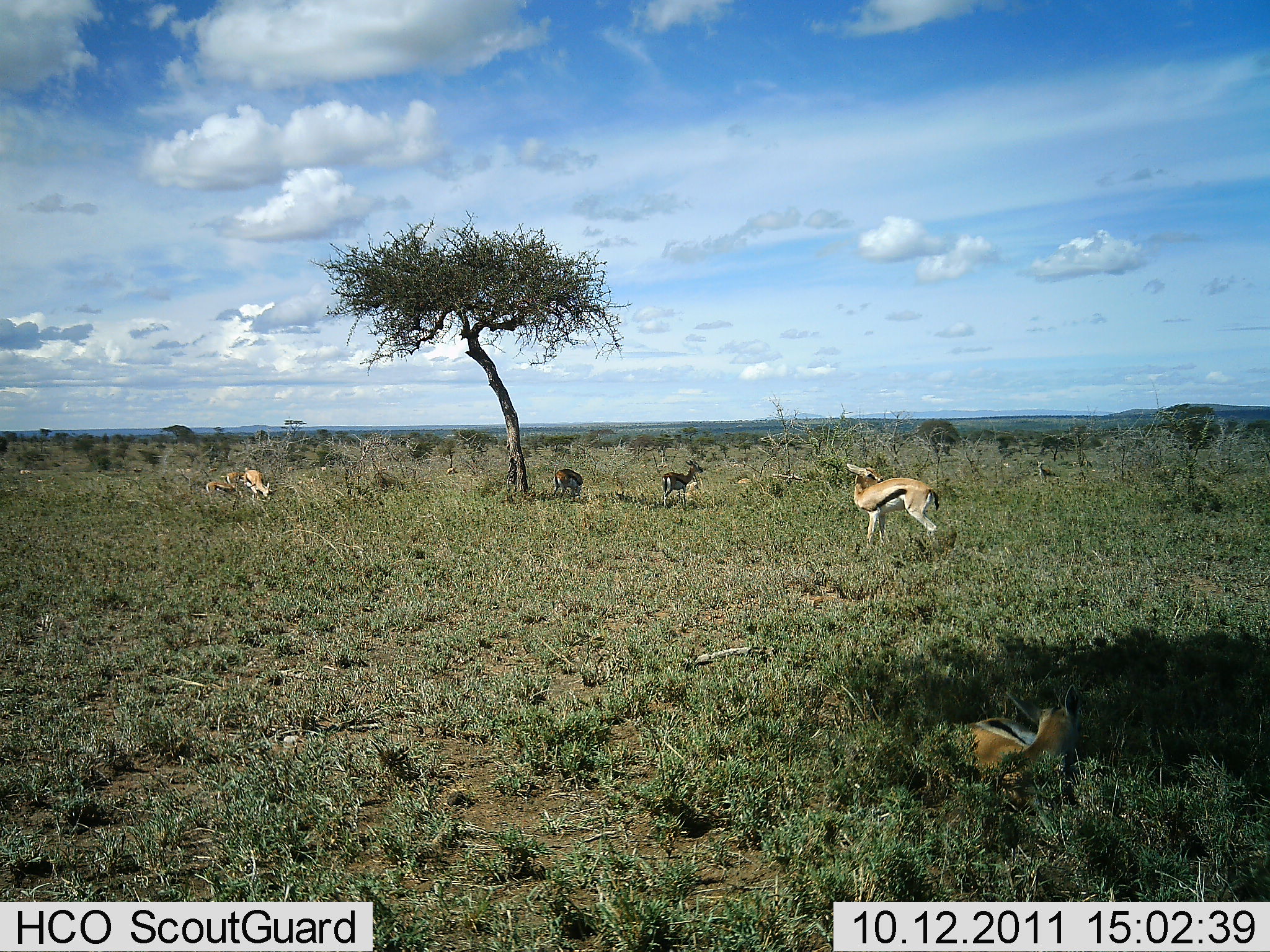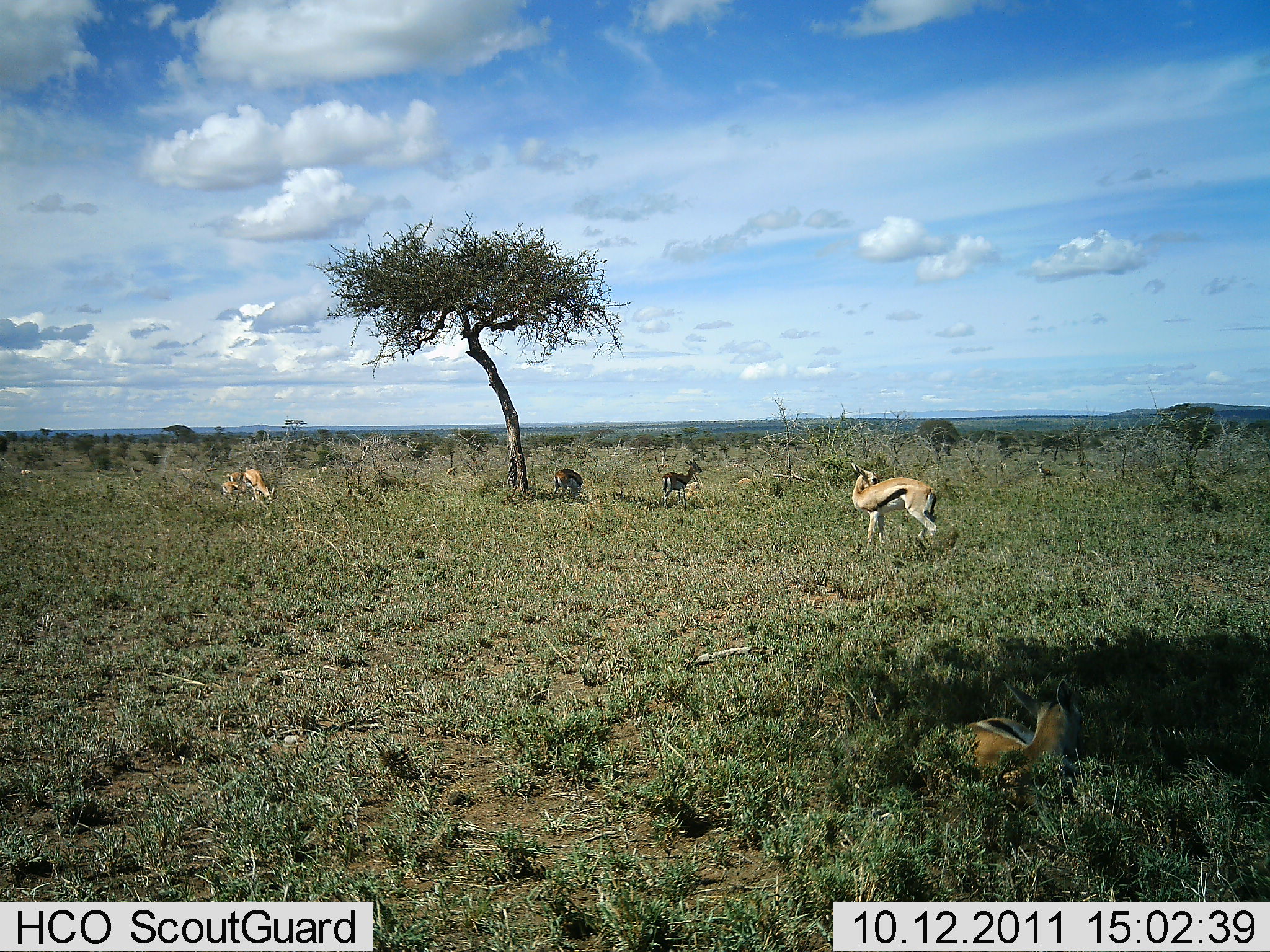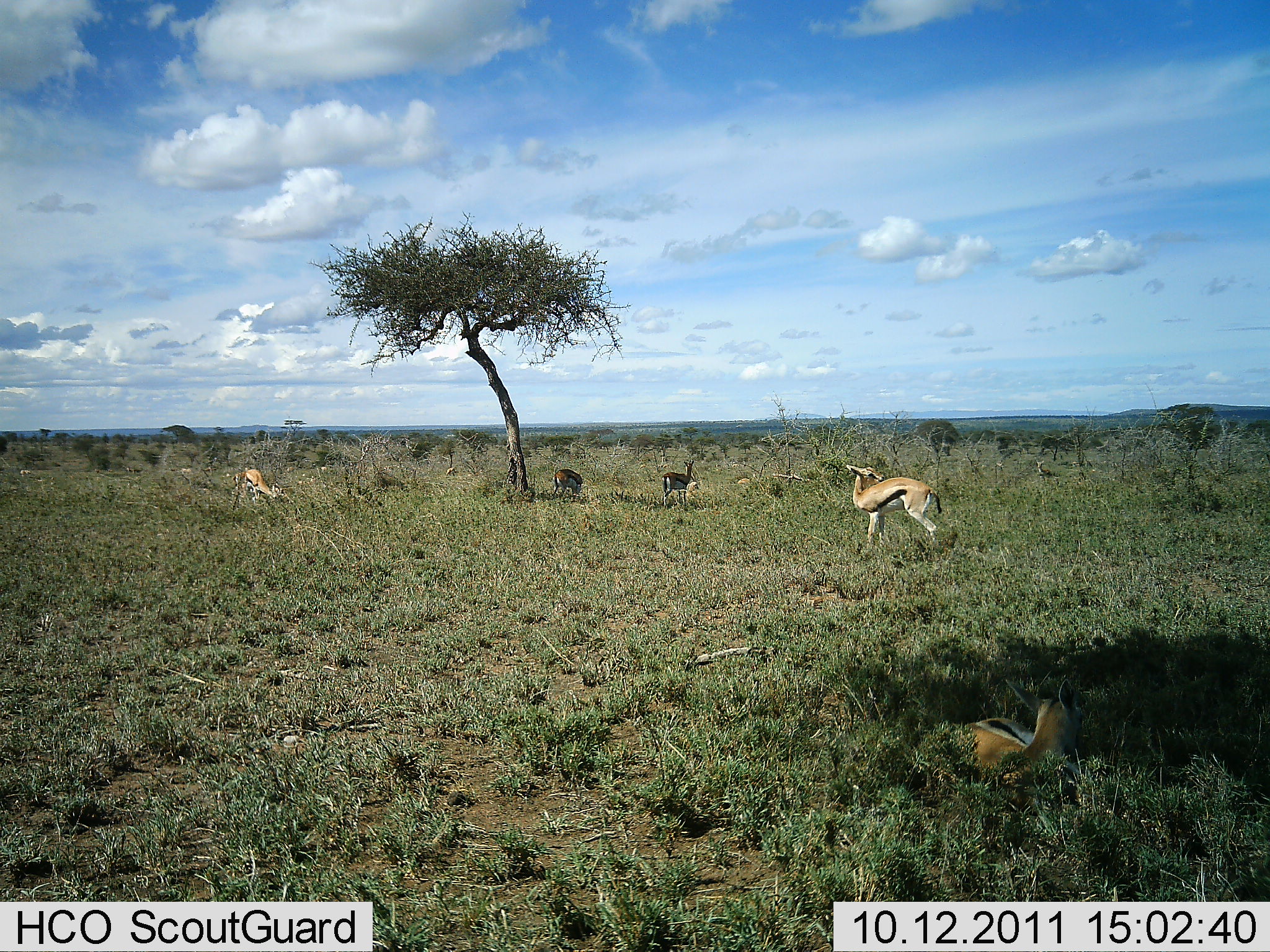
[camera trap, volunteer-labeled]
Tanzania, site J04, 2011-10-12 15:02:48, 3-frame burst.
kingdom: Animalia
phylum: Chordata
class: Mammalia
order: Artiodactyla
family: Bovidae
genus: Eudorcas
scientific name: Eudorcas thomsonii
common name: thomson's gazelle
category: gazellethomsons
Gazellethomsons (thomson's gazelle) (Eudorcas thomsonii), count 5. Behavior (volunteer vote fractions): standing 64%, resting 91%, moving 36%, interacting 0%. Young present (vote fraction): 18%. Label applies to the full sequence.